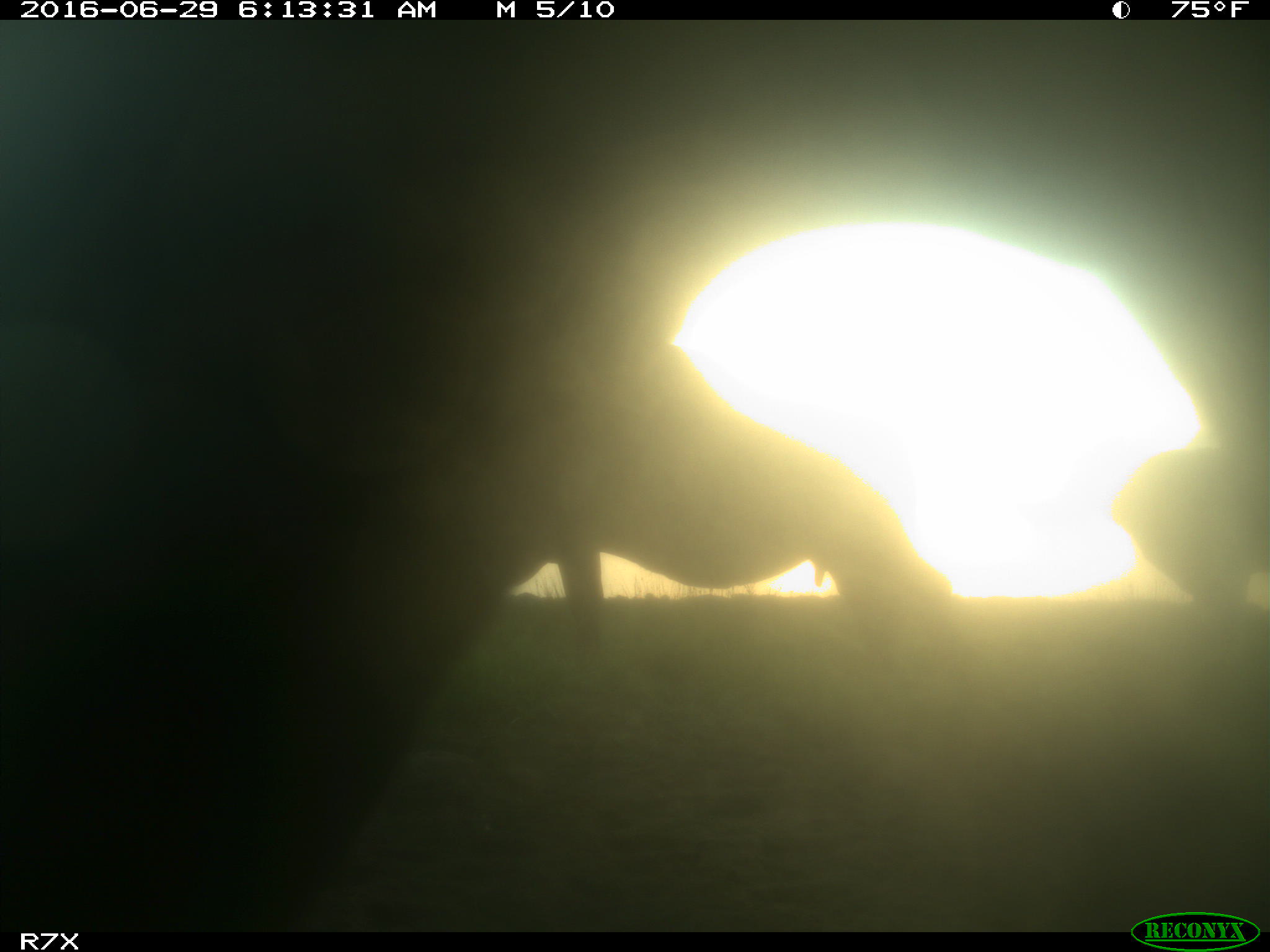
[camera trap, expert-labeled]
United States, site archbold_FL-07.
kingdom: Animalia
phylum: Chordata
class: Mammalia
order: Artiodactyla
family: Bovidae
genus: Bos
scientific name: Bos taurus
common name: domestic cow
Bos taurus (domestic cow).